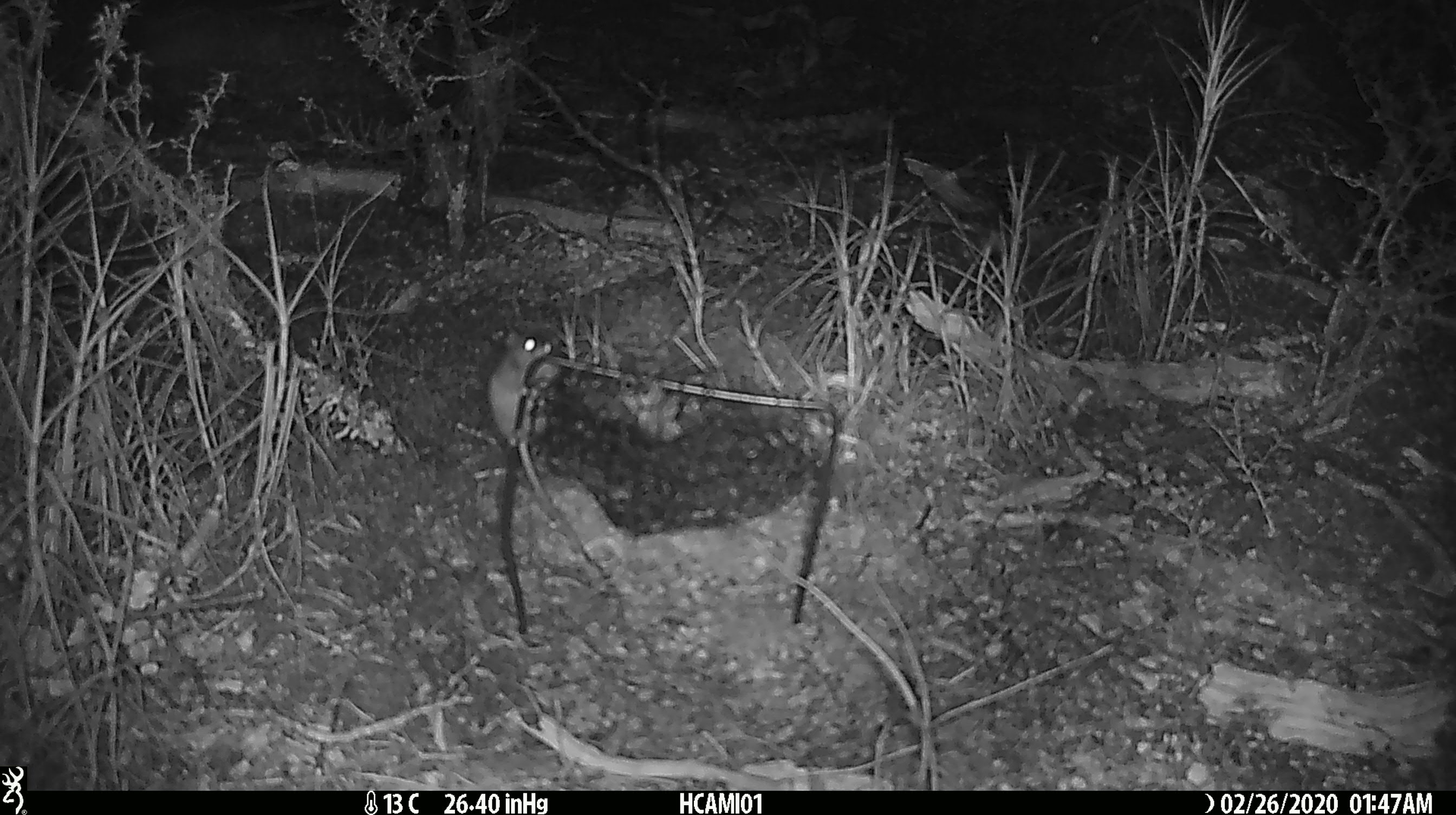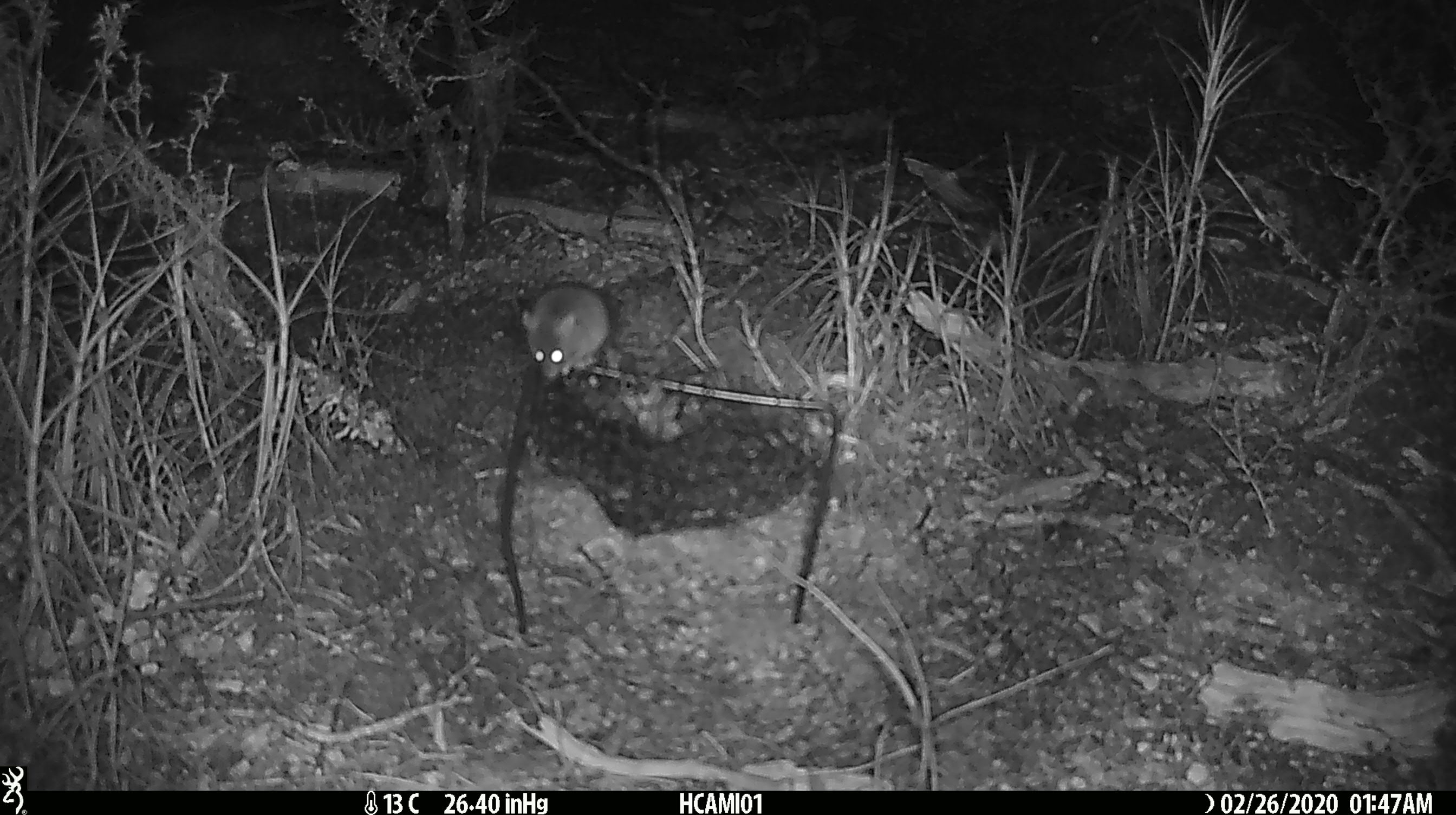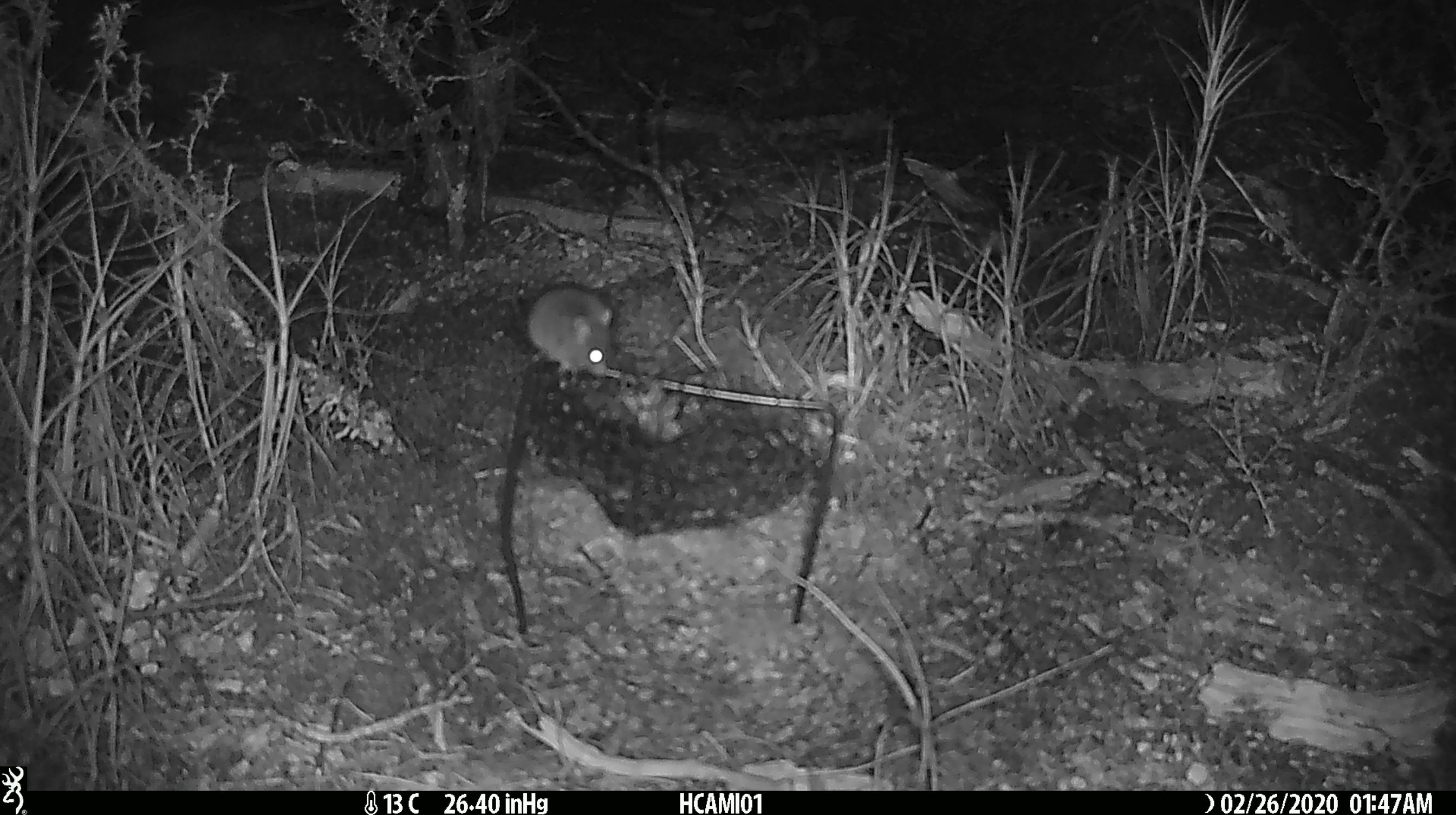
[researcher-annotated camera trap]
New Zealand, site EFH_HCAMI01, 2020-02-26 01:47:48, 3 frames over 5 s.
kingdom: Animalia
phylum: Chordata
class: Mammalia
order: Rodentia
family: Muridae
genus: Mus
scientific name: Mus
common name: mouse